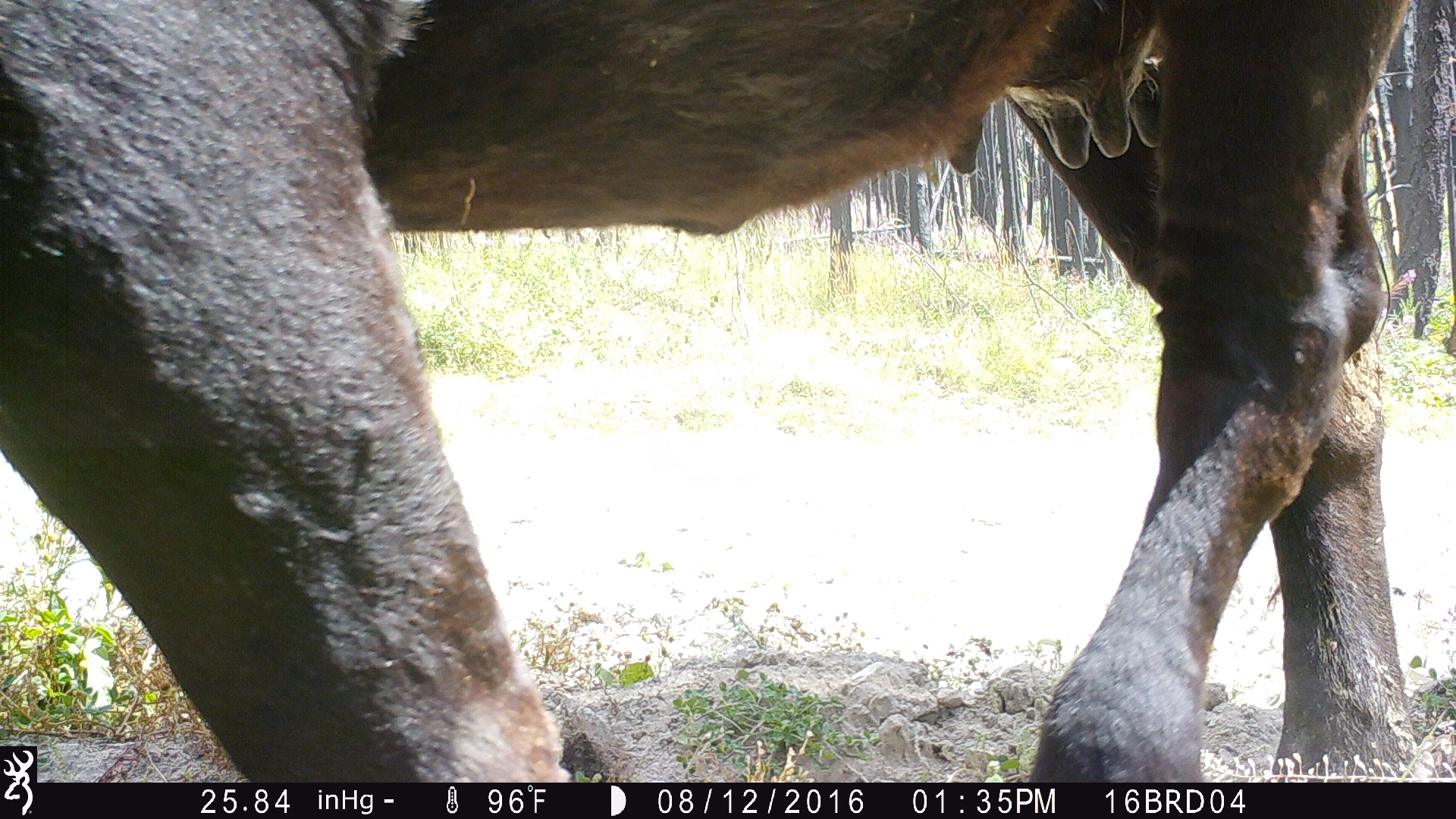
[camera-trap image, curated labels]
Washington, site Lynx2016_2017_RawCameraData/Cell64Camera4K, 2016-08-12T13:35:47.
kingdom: Animalia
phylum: Chordata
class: Mammalia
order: Artiodactyla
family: Bovidae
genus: Bos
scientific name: Bos taurus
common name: domestic cattle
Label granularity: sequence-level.